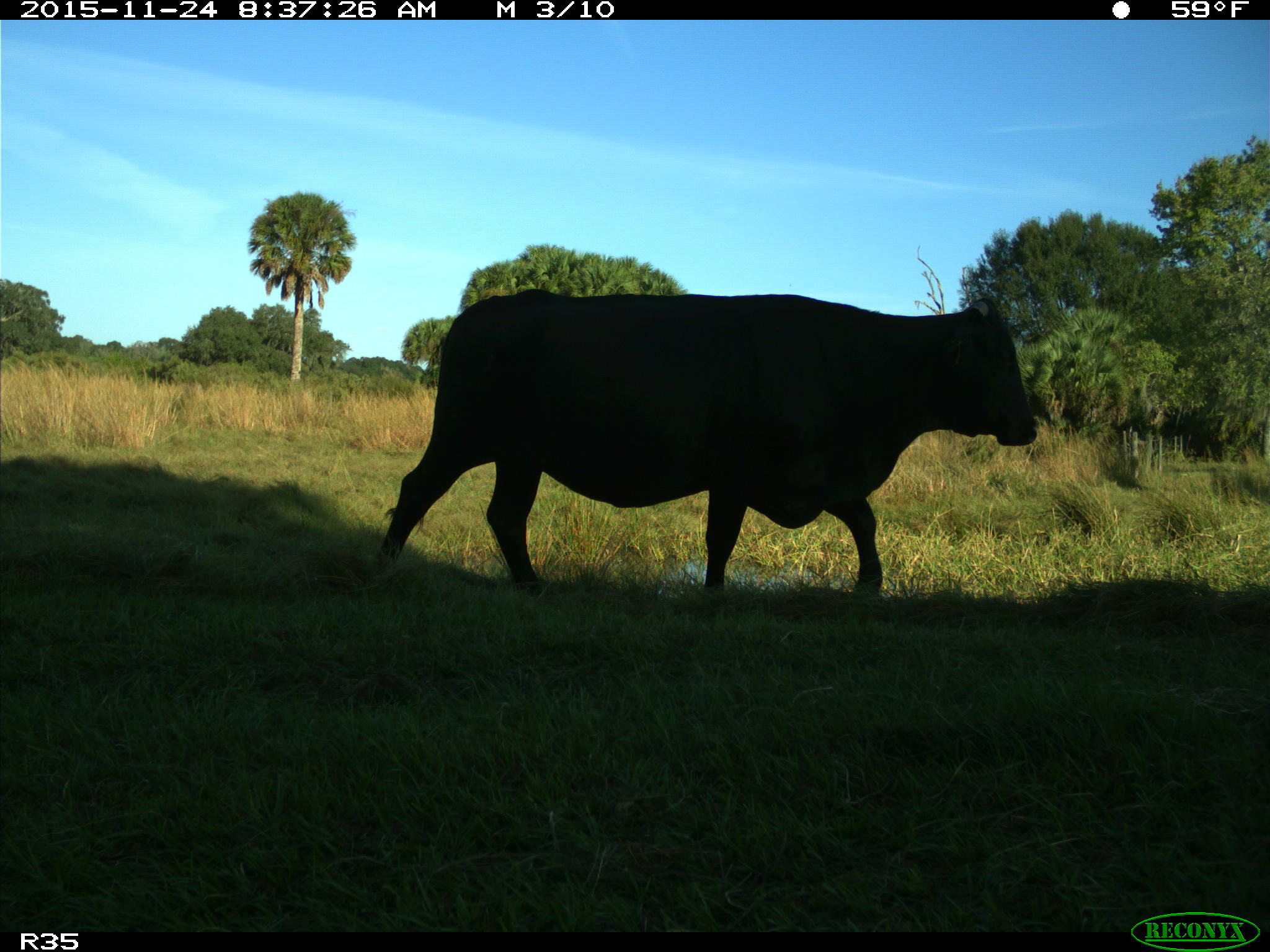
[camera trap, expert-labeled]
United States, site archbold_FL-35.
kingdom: Animalia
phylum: Chordata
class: Mammalia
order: Artiodactyla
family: Bovidae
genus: Bos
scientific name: Bos taurus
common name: domestic cow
Bos taurus (domestic cow).